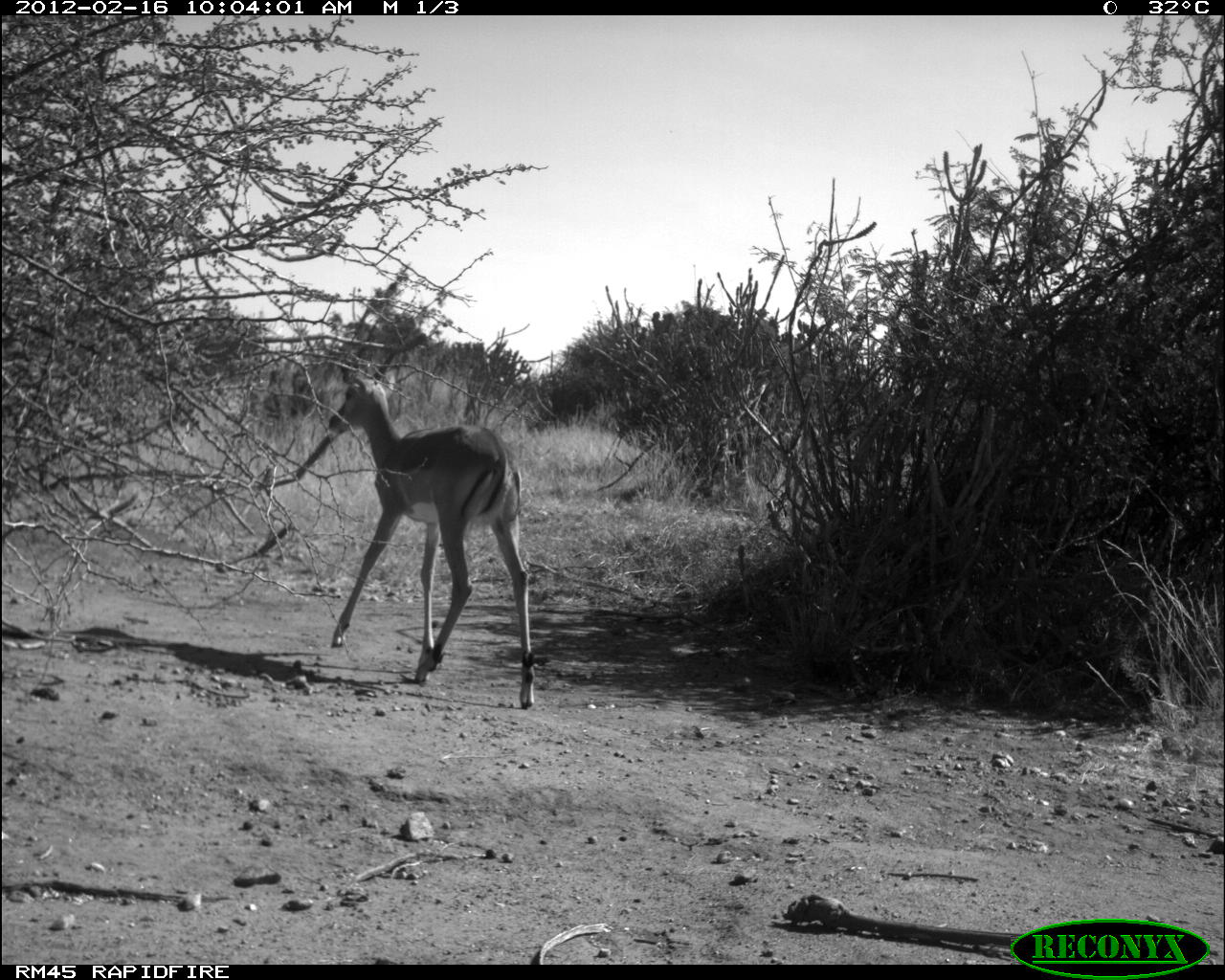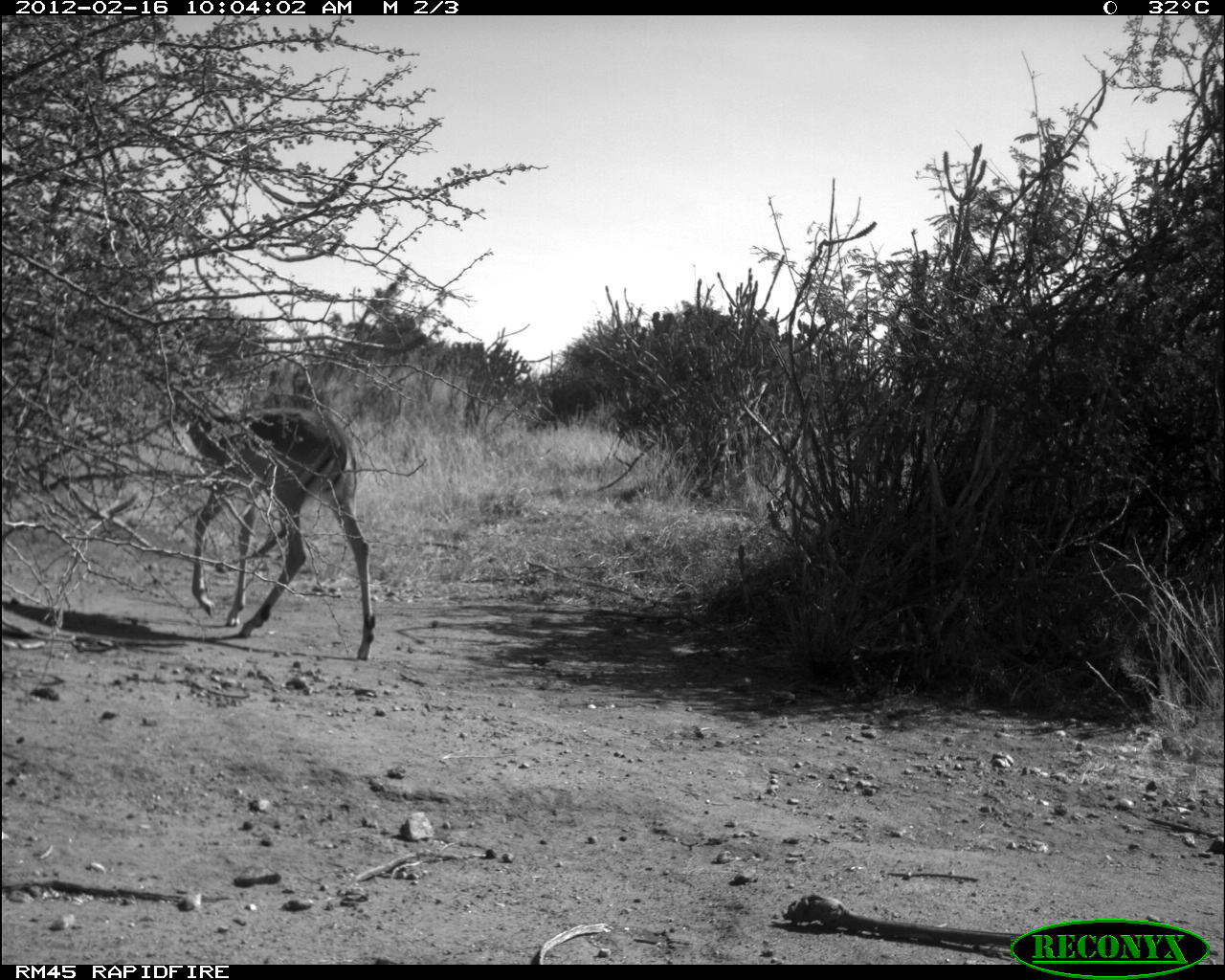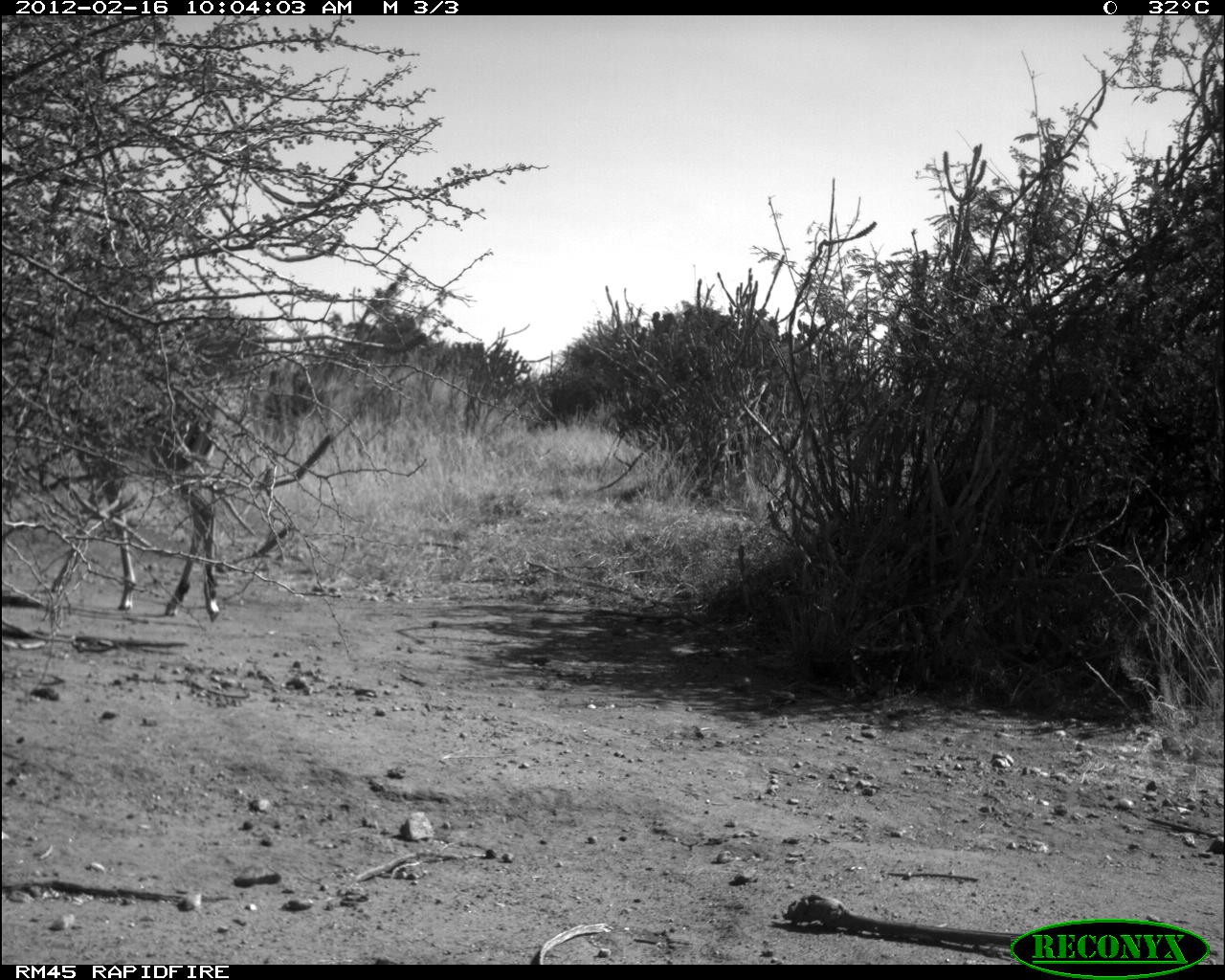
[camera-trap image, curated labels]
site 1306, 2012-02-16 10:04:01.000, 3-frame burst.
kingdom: Animalia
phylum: Chordata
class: Mammalia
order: Artiodactyla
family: Bovidae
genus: Aepyceros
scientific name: Aepyceros melampus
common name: impala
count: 1